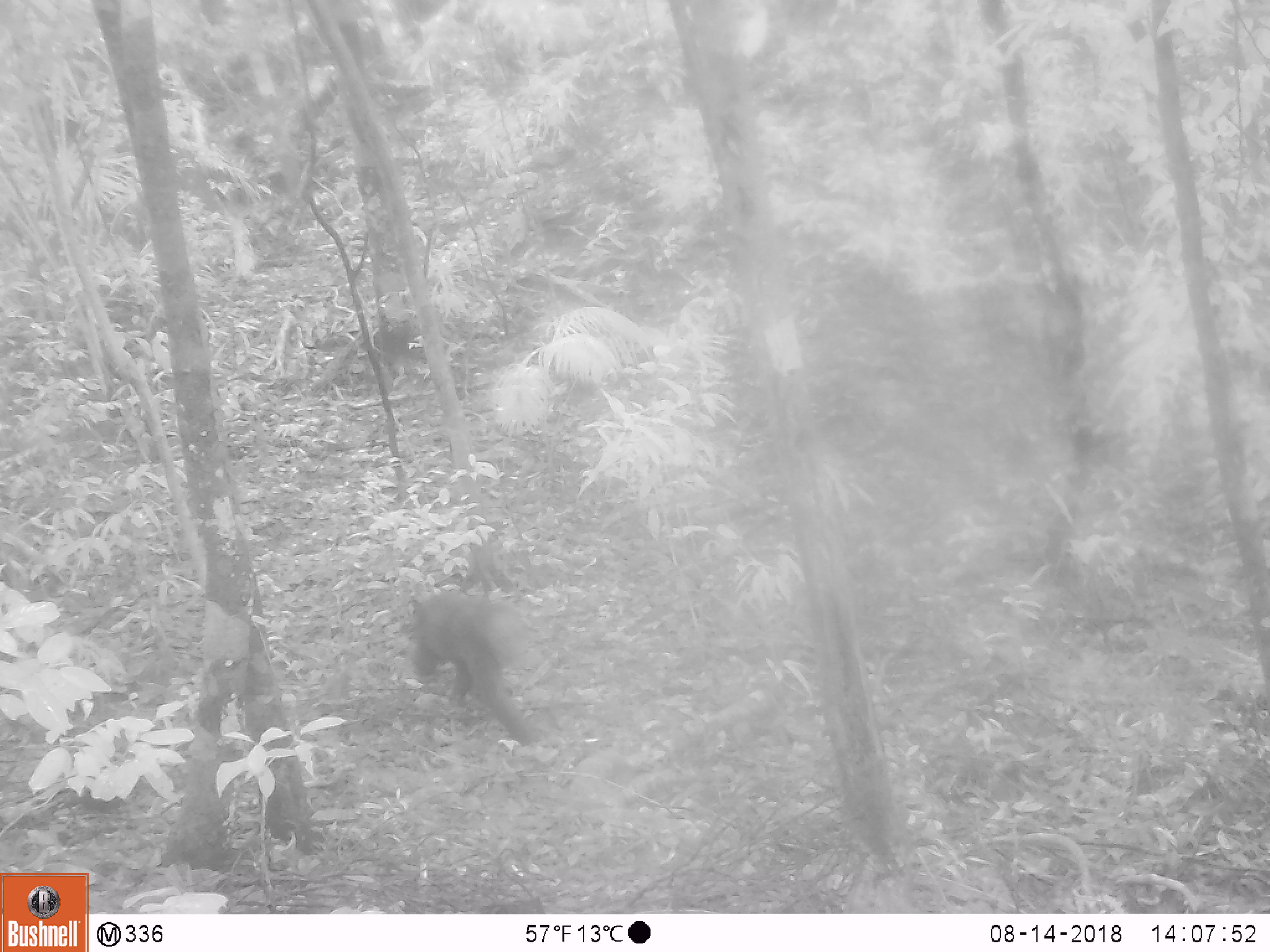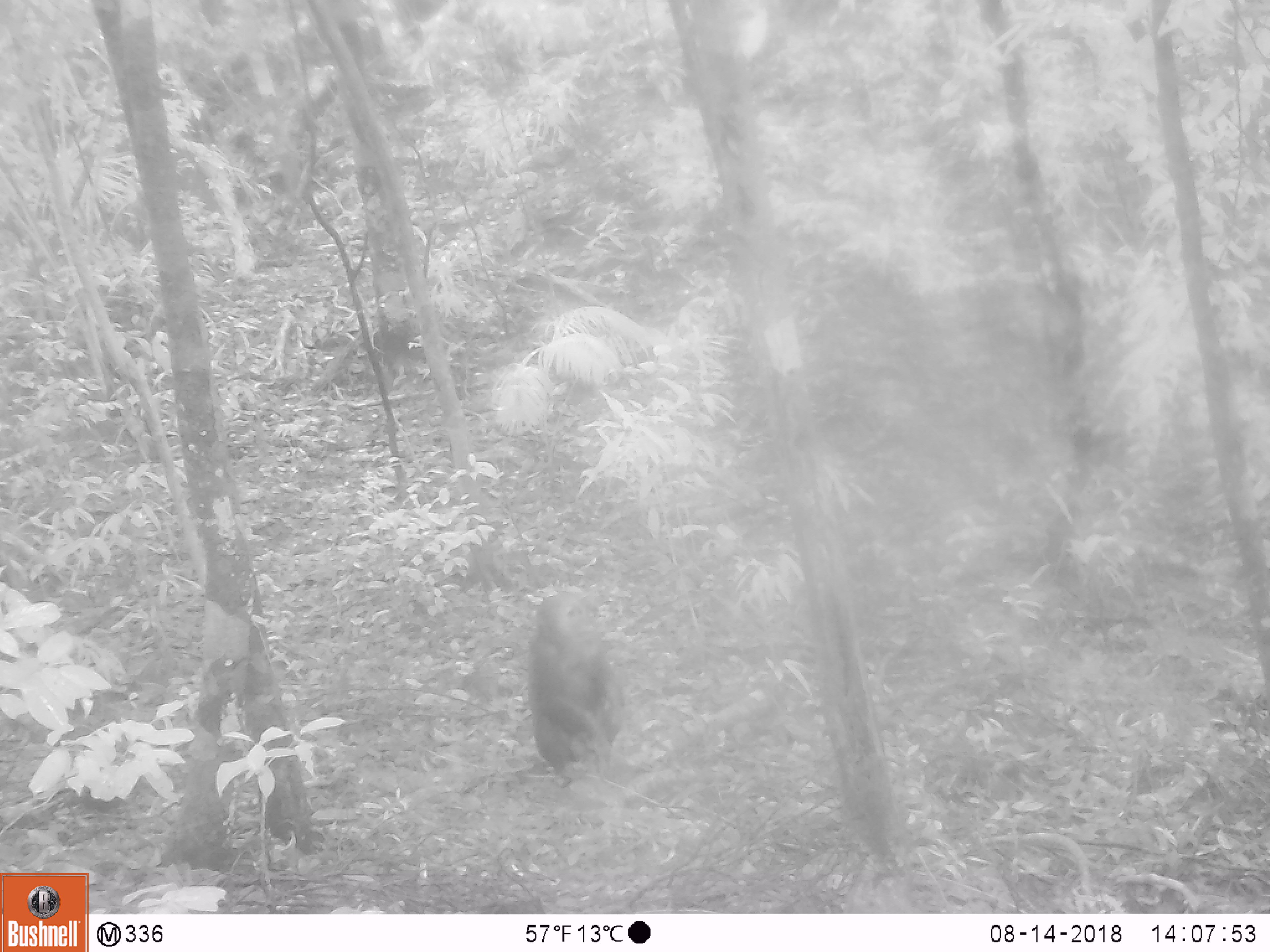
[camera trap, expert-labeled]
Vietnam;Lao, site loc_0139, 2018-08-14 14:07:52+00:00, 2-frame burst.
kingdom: Animalia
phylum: Chordata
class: Mammalia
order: Primates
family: Cercopithecidae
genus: Macaca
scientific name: Macaca arctoides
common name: stump-tailed macaque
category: stump tailed macaque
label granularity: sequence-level